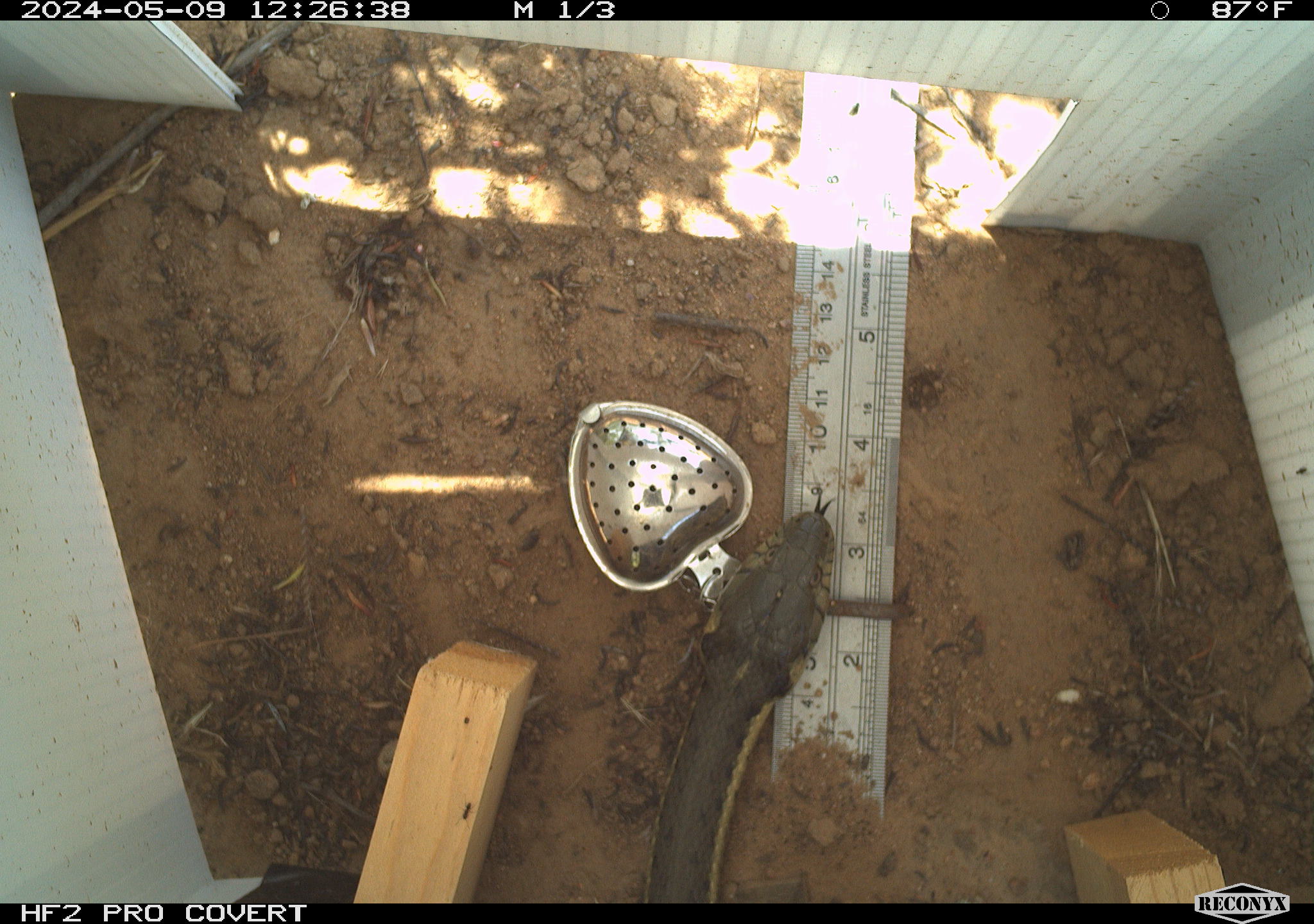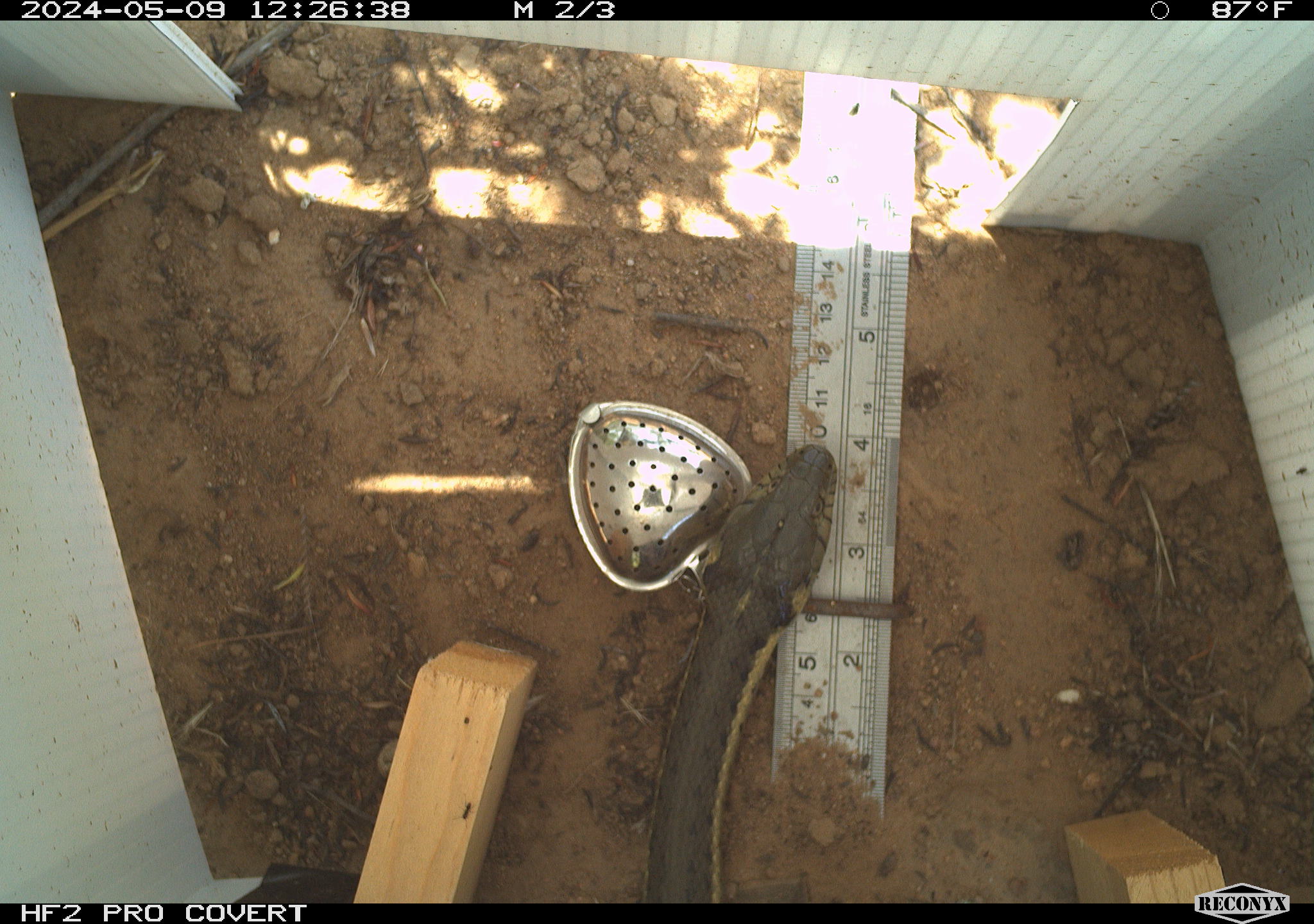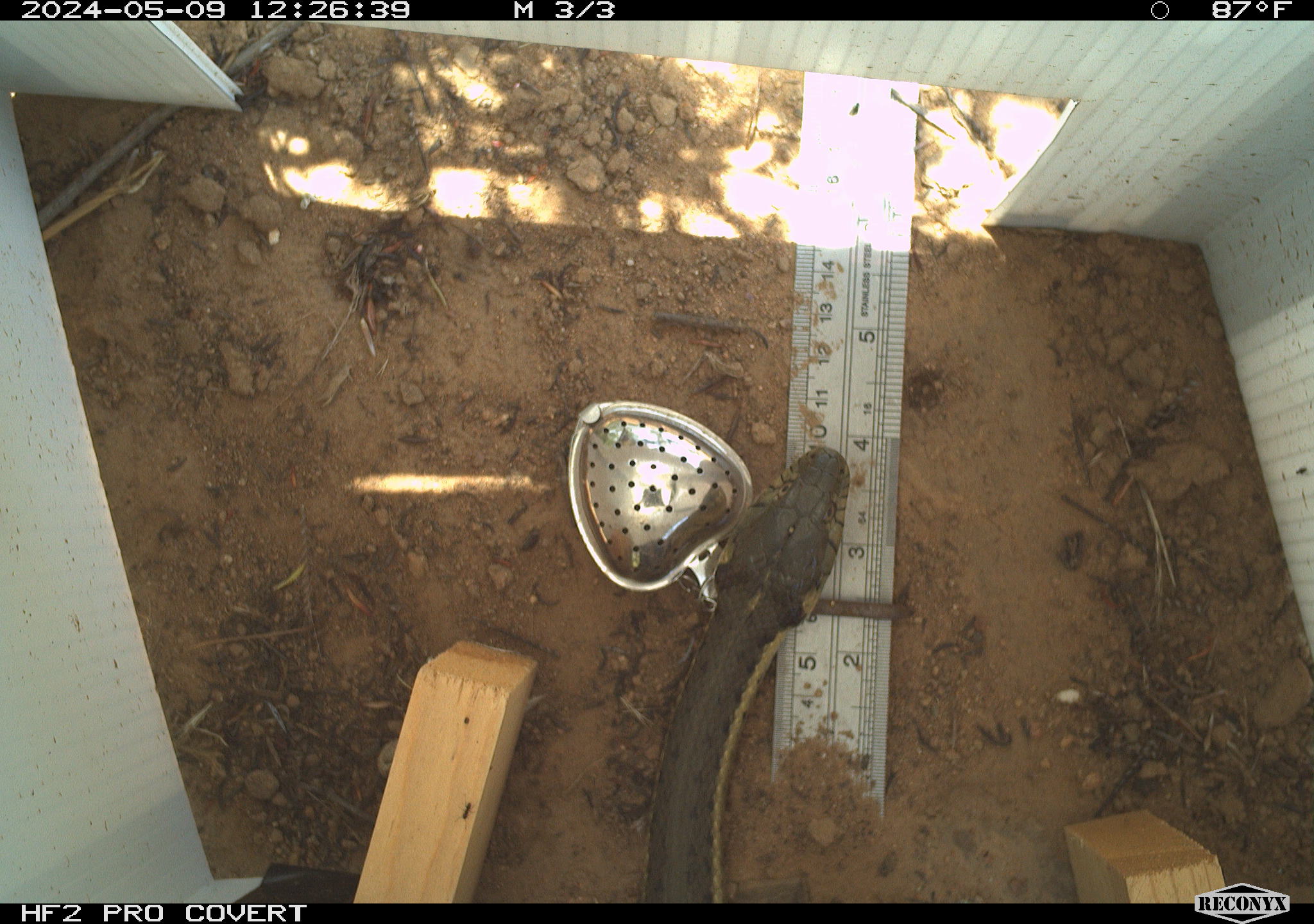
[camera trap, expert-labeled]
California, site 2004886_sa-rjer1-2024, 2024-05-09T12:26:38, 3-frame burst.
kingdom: Animalia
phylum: Chordata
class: Reptilia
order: Squamata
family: Colubridae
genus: Thamnophis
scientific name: Thamnophis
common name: american gartersnakes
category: thamnophis species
Thamnophis species (american gartersnakes) (Thamnophis).